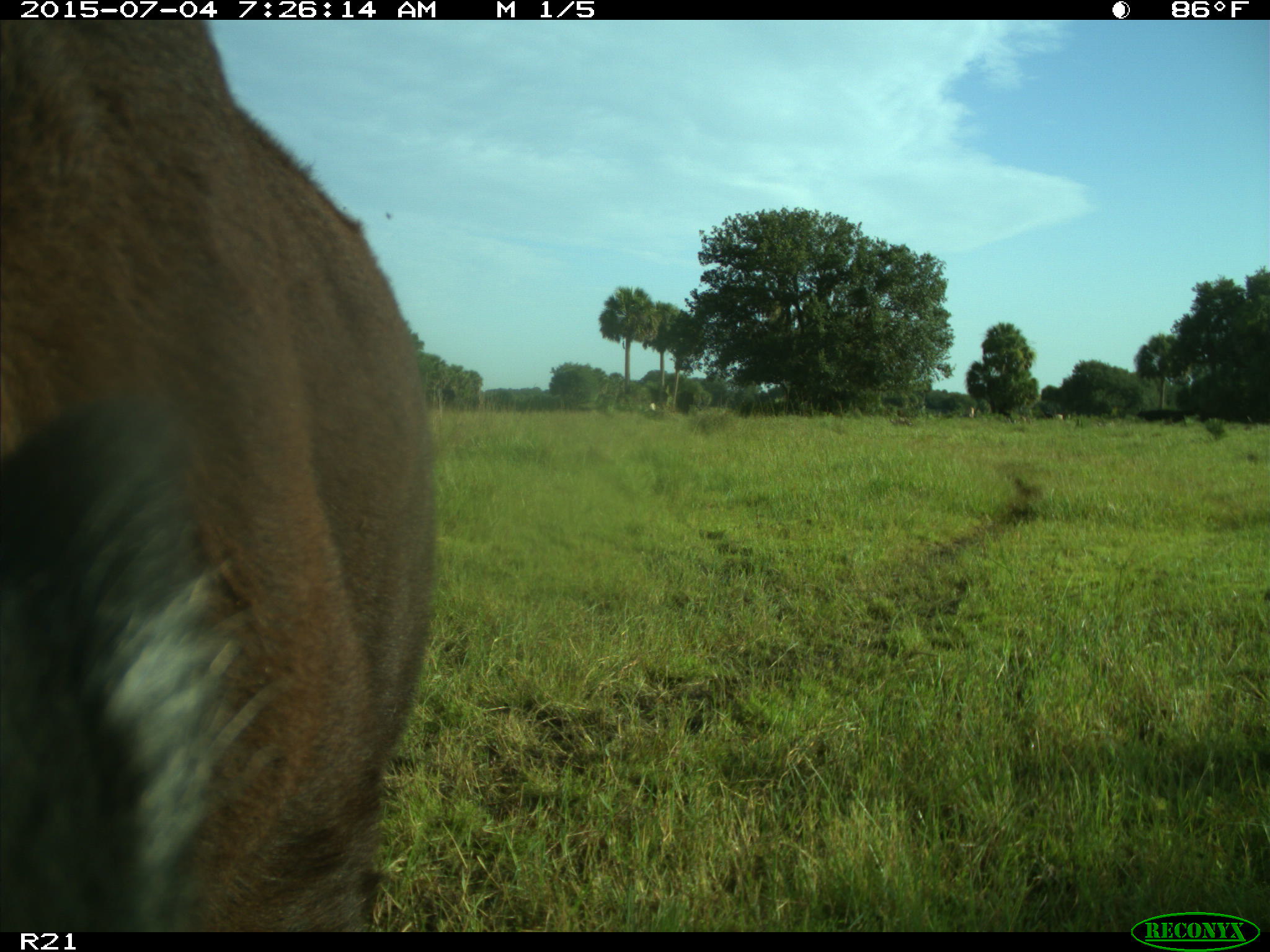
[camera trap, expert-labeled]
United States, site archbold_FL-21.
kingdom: Animalia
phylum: Chordata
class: Mammalia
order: Artiodactyla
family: Bovidae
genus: Bos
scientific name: Bos taurus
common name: domestic cow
Bos taurus (domestic cow).